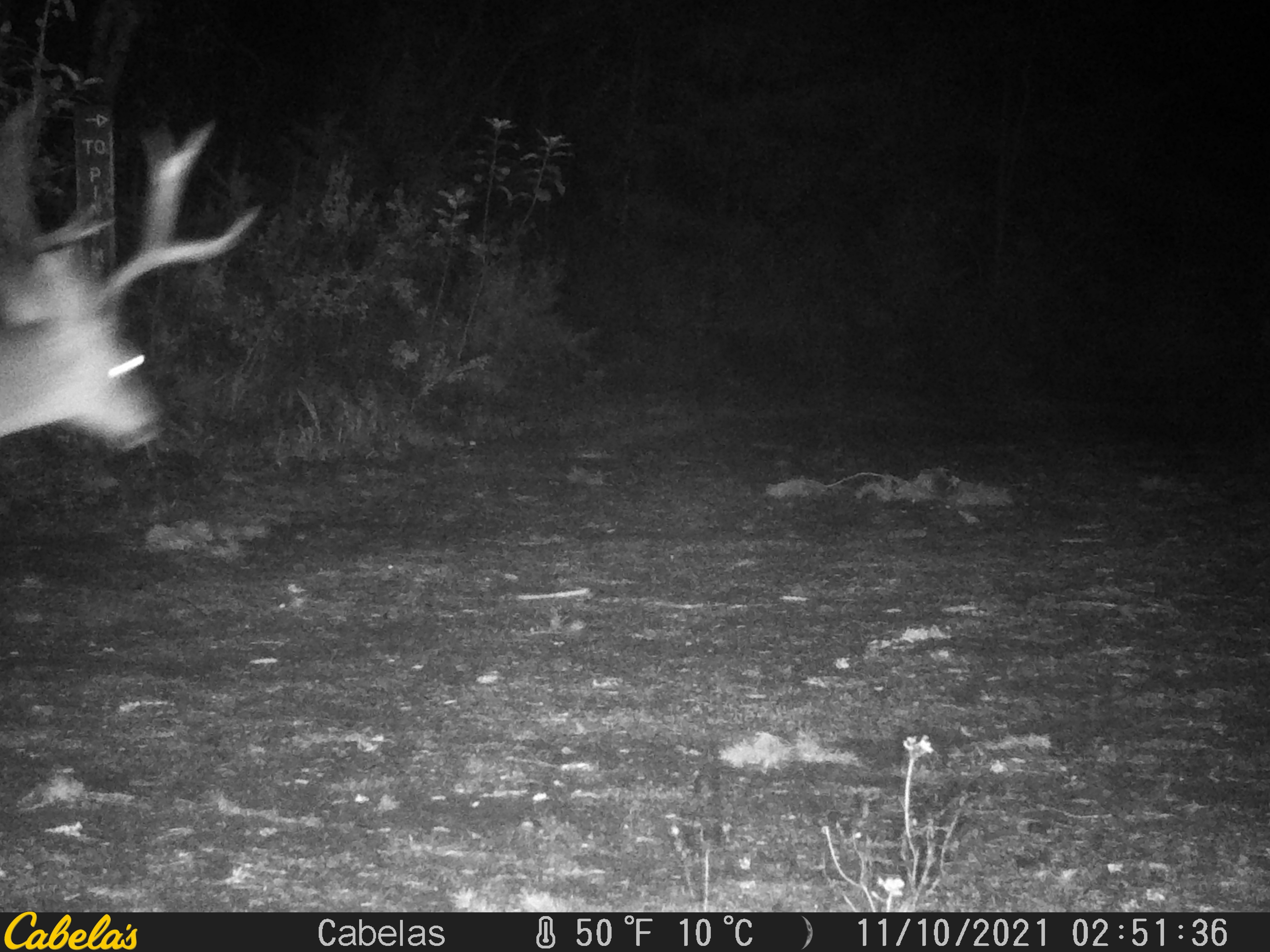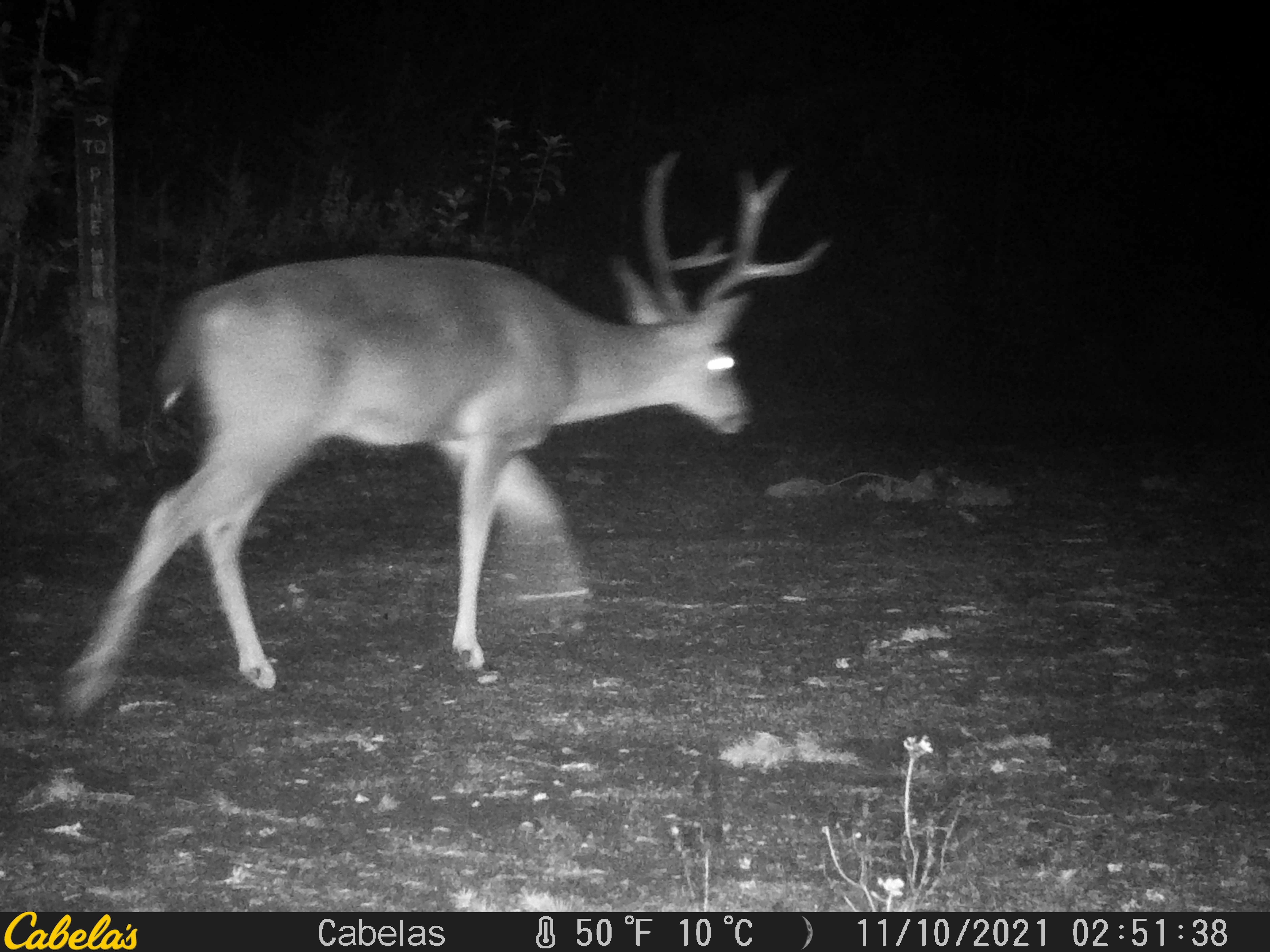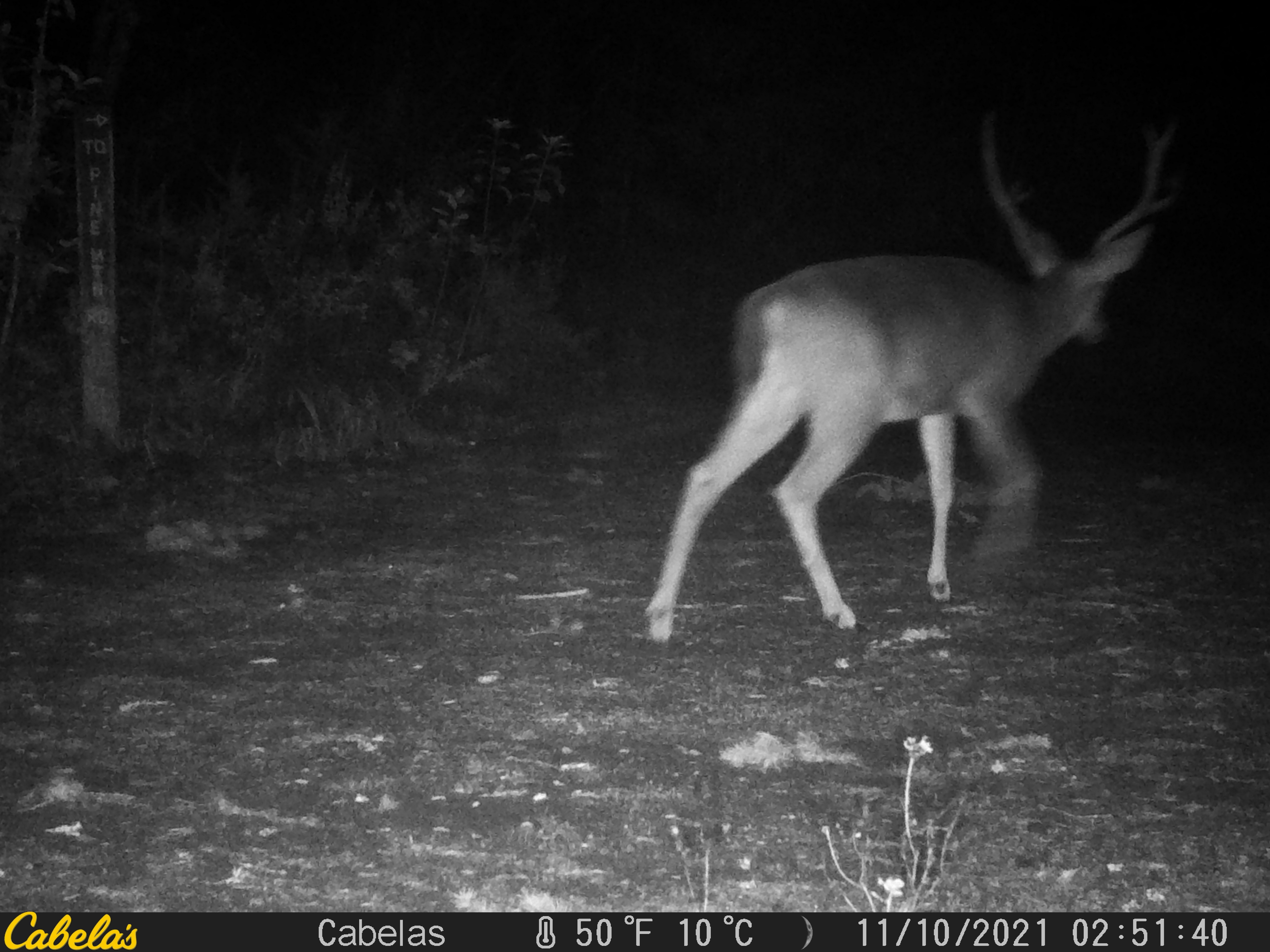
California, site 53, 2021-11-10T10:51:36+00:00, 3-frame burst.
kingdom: Animalia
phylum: Chordata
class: Mammalia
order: Artiodactyla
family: Cervidae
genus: Odocoileus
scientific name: Odocoileus hemionus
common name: mule deer